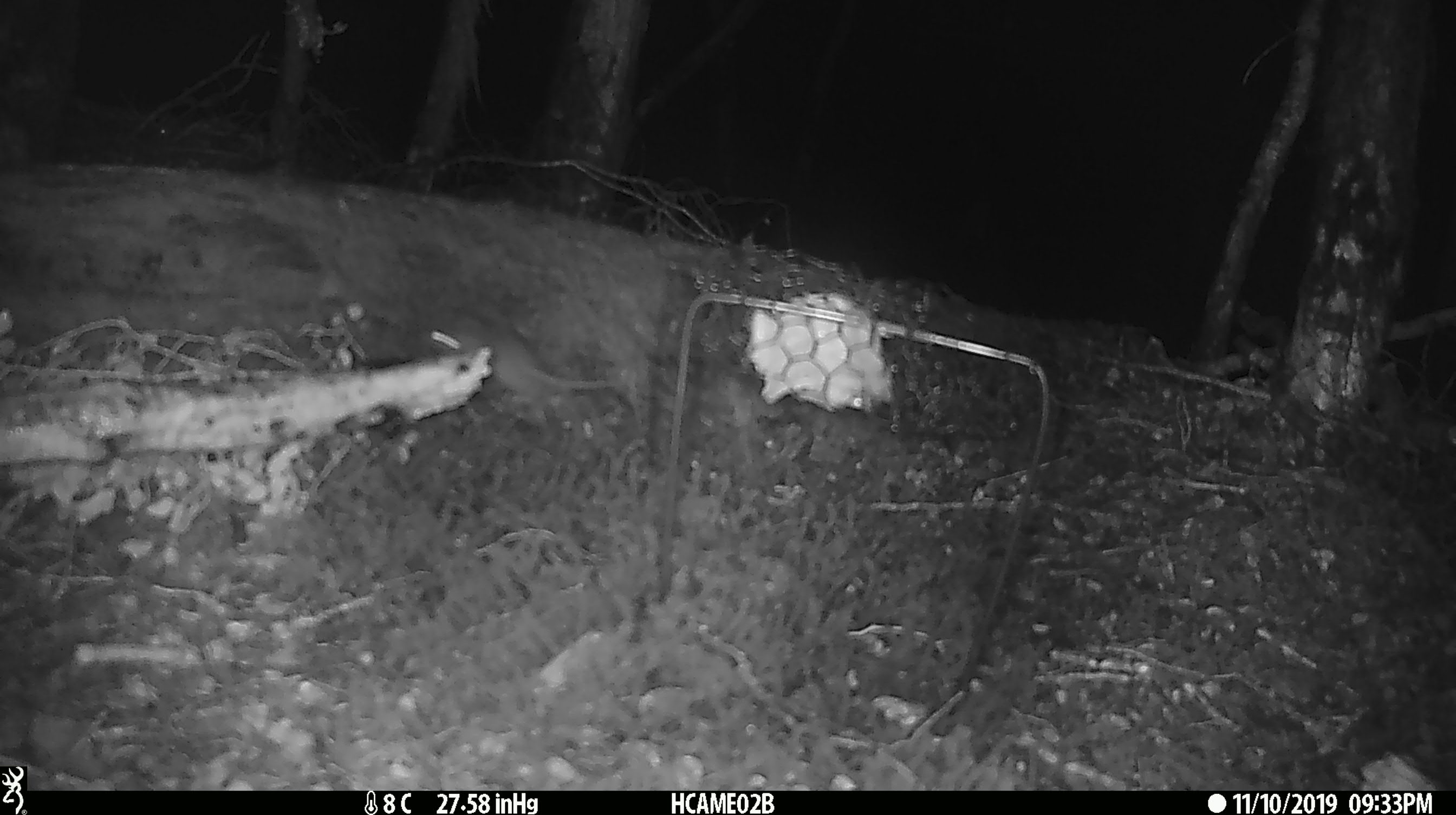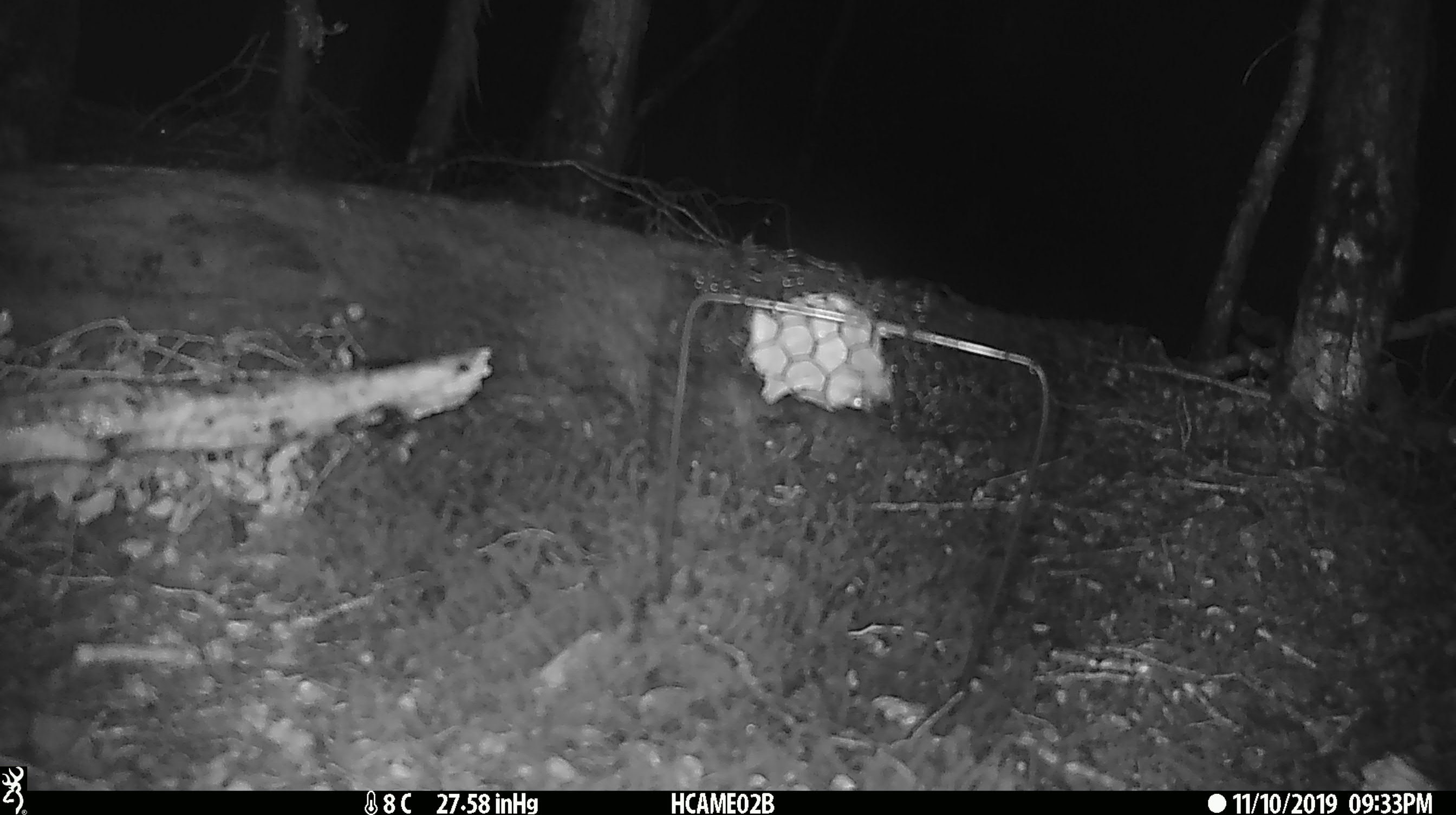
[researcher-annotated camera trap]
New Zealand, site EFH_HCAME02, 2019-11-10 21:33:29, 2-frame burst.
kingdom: Animalia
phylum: Chordata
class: Mammalia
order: Rodentia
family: Muridae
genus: Mus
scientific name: Mus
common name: mouse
Mouse (Mus).